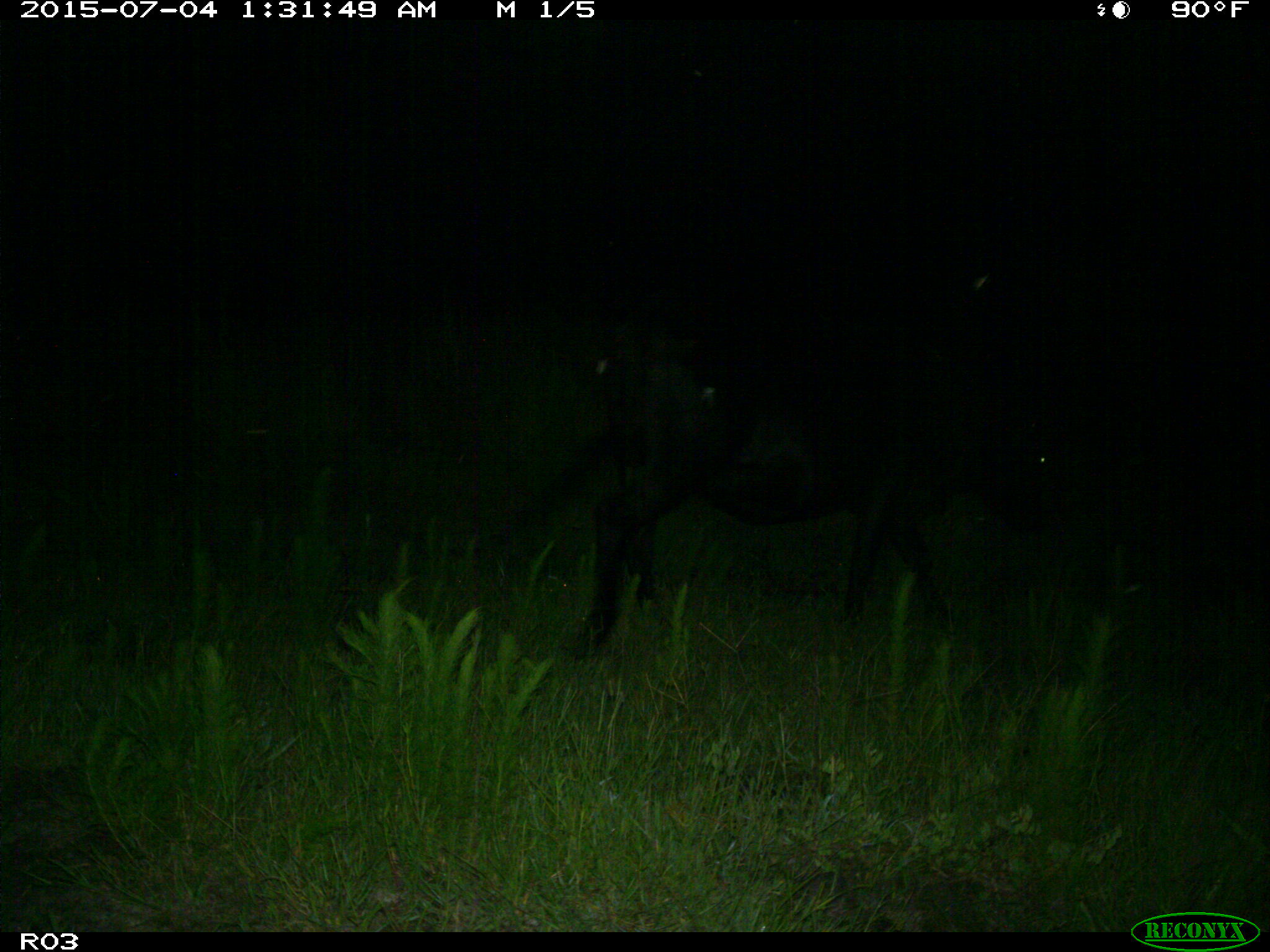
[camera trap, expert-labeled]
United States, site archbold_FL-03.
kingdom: Animalia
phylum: Chordata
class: Mammalia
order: Artiodactyla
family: Bovidae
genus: Bos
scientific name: Bos taurus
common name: domestic cow